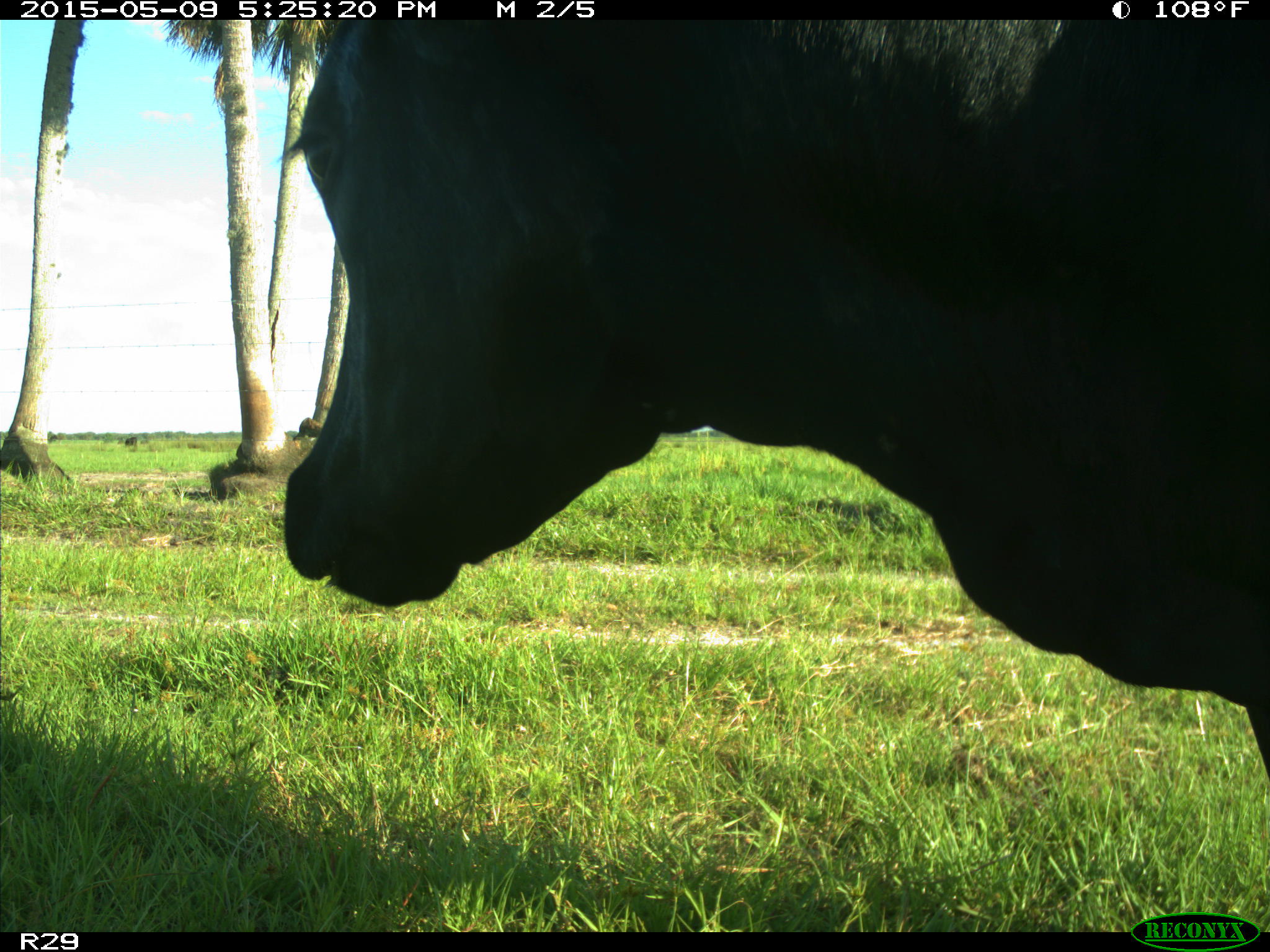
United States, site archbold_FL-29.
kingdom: Animalia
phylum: Chordata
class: Mammalia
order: Artiodactyla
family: Bovidae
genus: Bos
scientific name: Bos taurus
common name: domestic cow